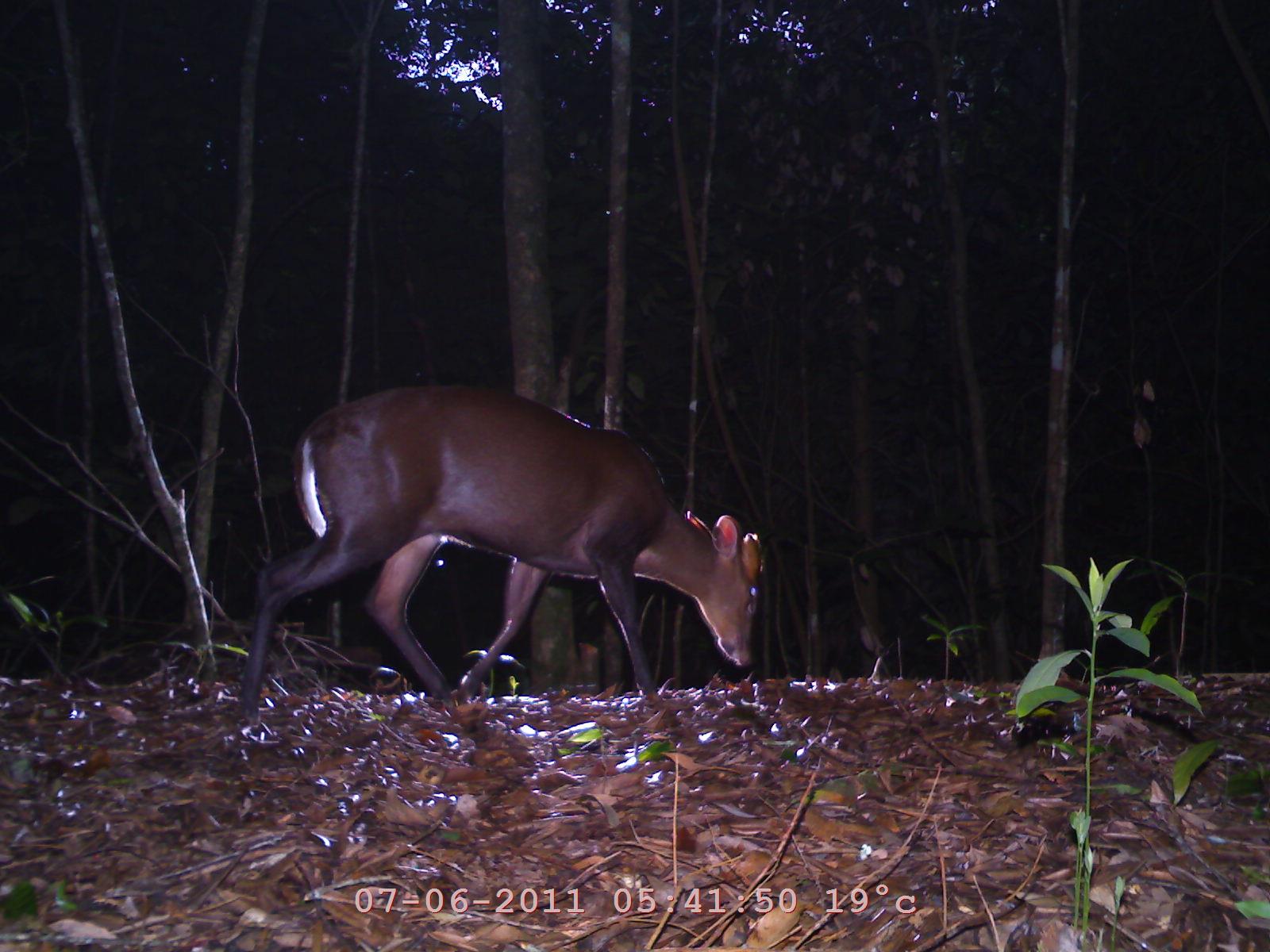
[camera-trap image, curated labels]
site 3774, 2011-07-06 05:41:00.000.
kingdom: Animalia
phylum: Chordata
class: Mammalia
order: Artiodactyla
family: Cervidae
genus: Muntiacus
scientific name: Muntiacus muntjak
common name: southern red muntjac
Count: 1.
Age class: adult.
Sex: male.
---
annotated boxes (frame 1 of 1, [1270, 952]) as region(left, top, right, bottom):
muntiacus muntjak: region(234, 381, 766, 736)